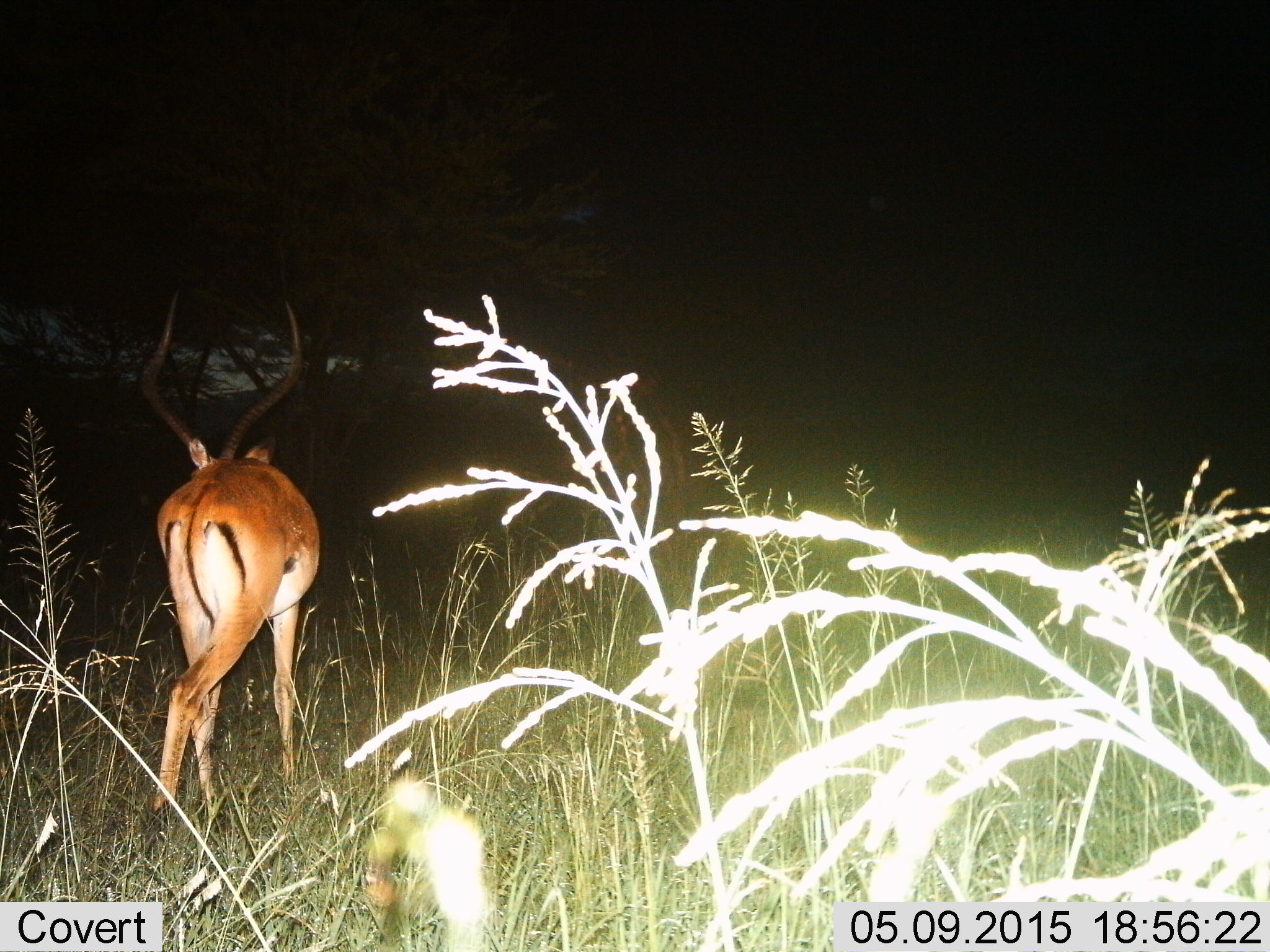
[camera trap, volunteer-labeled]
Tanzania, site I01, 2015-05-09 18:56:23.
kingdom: Animalia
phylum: Chordata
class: Mammalia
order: Artiodactyla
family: Bovidae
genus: Aepyceros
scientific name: Aepyceros melampus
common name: impala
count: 1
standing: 50%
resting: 0%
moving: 60%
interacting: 0%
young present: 0%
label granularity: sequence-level